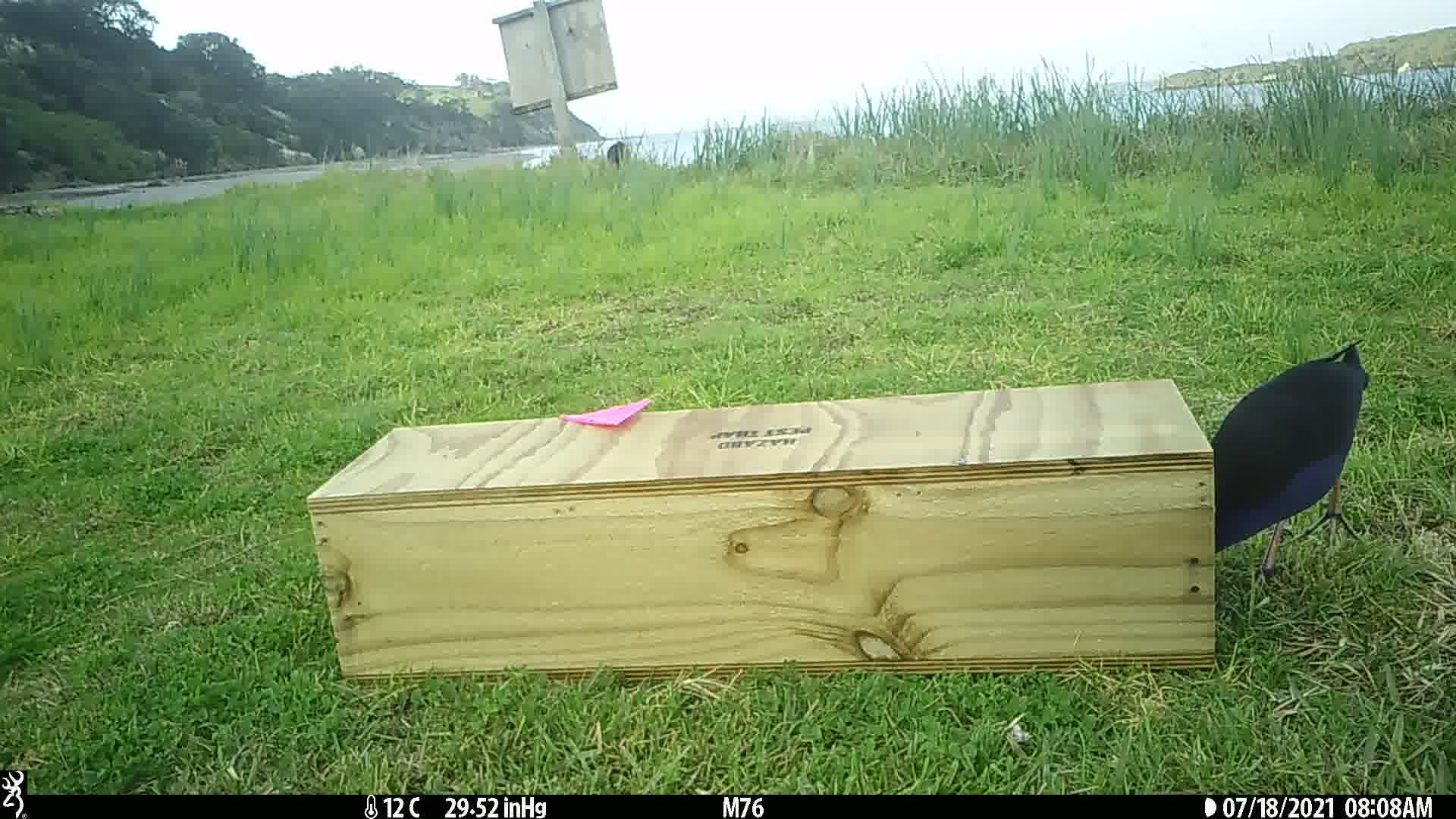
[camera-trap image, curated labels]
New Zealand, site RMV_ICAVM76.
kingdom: Animalia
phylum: Chordata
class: Aves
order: Gruiformes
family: Rallidae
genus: Porphyrio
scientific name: Porphyrio melanotus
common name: australasian swamphen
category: pukeko